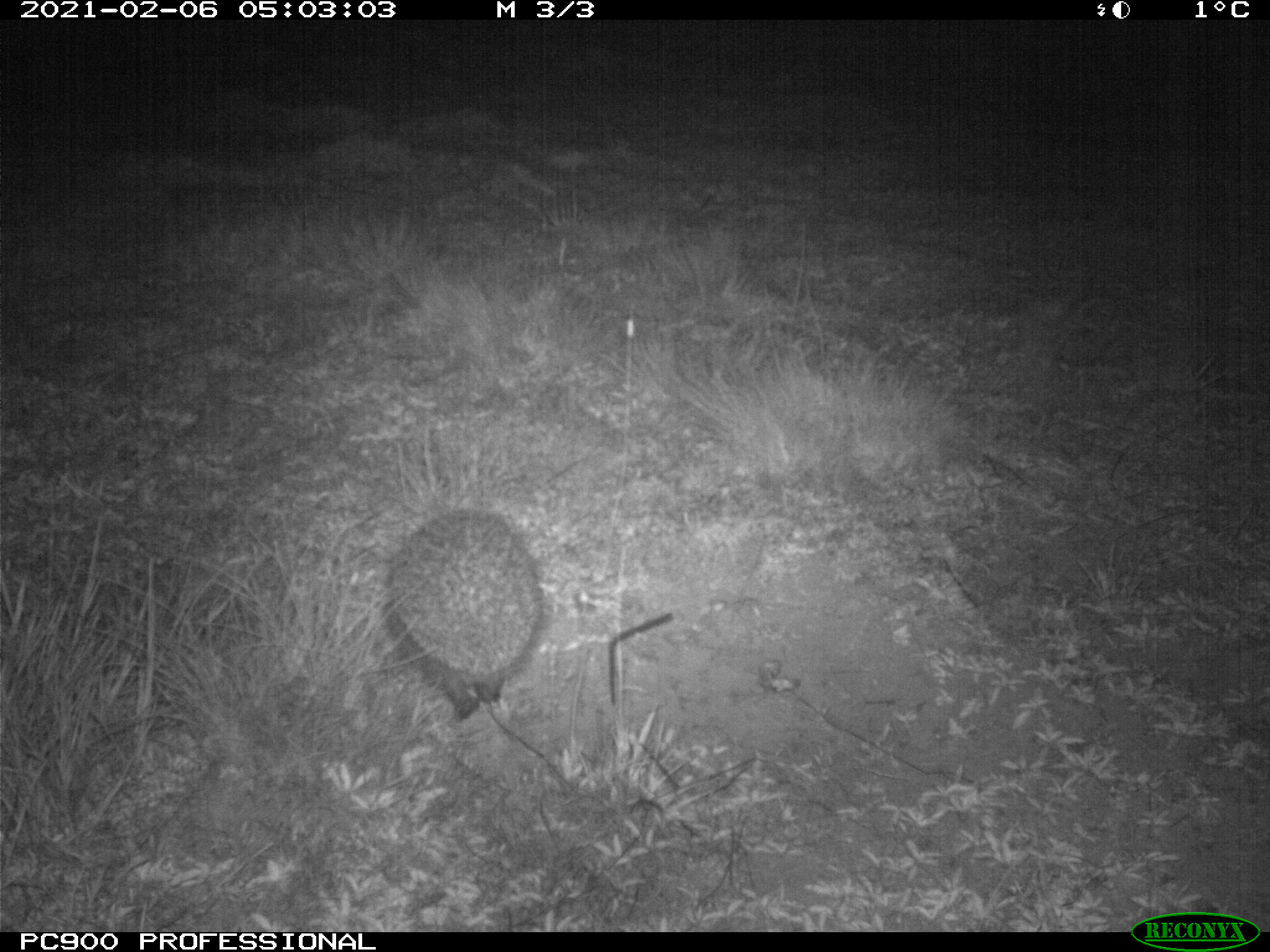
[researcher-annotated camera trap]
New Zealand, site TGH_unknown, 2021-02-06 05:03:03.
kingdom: Animalia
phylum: Chordata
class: Mammalia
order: Eulipotyphla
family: Erinaceidae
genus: Erinaceus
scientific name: Erinaceus europaeus europaeus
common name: european hedgehog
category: hedgehog